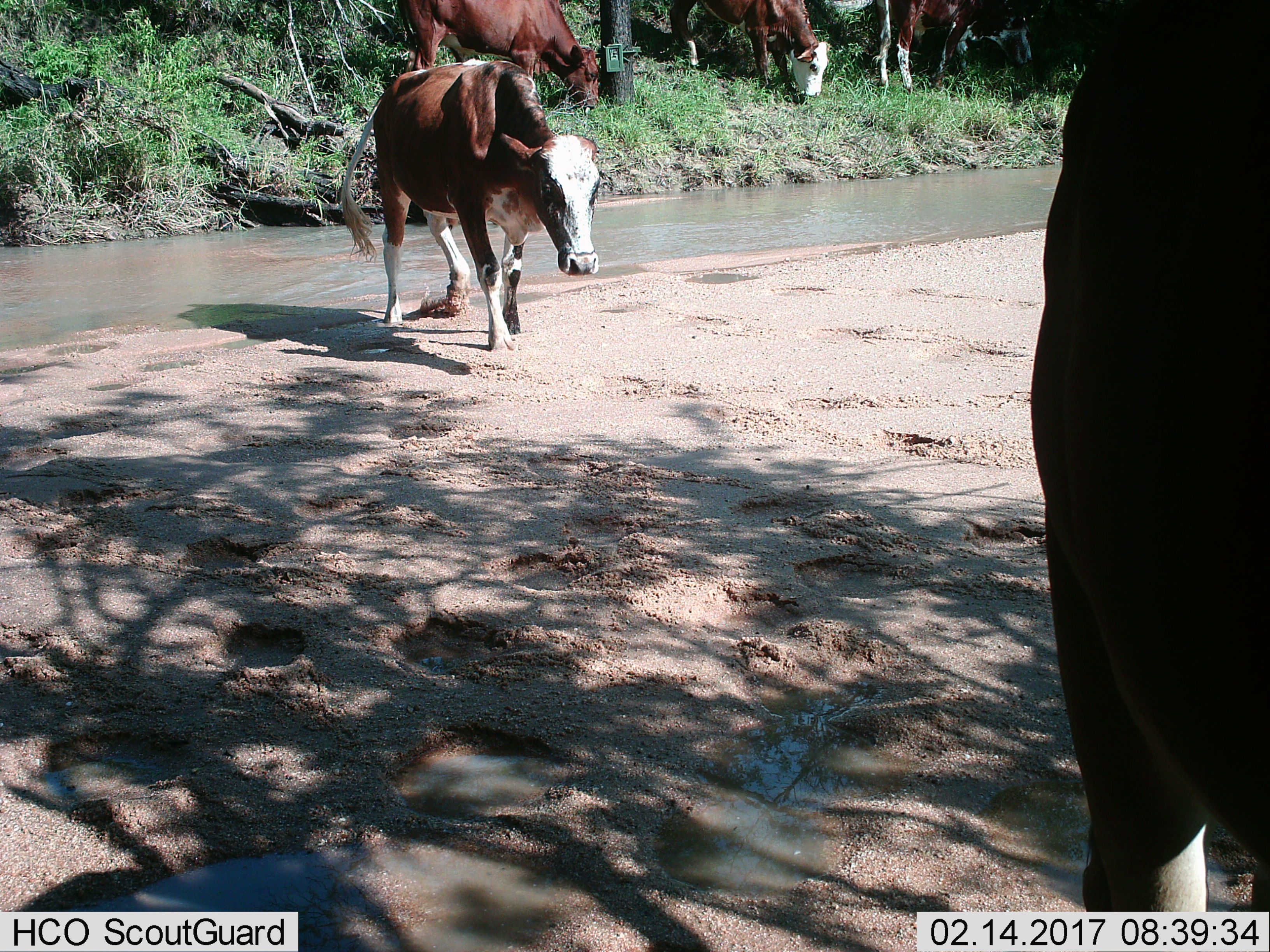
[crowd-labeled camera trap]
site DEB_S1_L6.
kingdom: Animalia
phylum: Chordata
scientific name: Vertebrata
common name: domestic animal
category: domesticanimal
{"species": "domesticanimal (domestic animal) (Vertebrata)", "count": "5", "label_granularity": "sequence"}